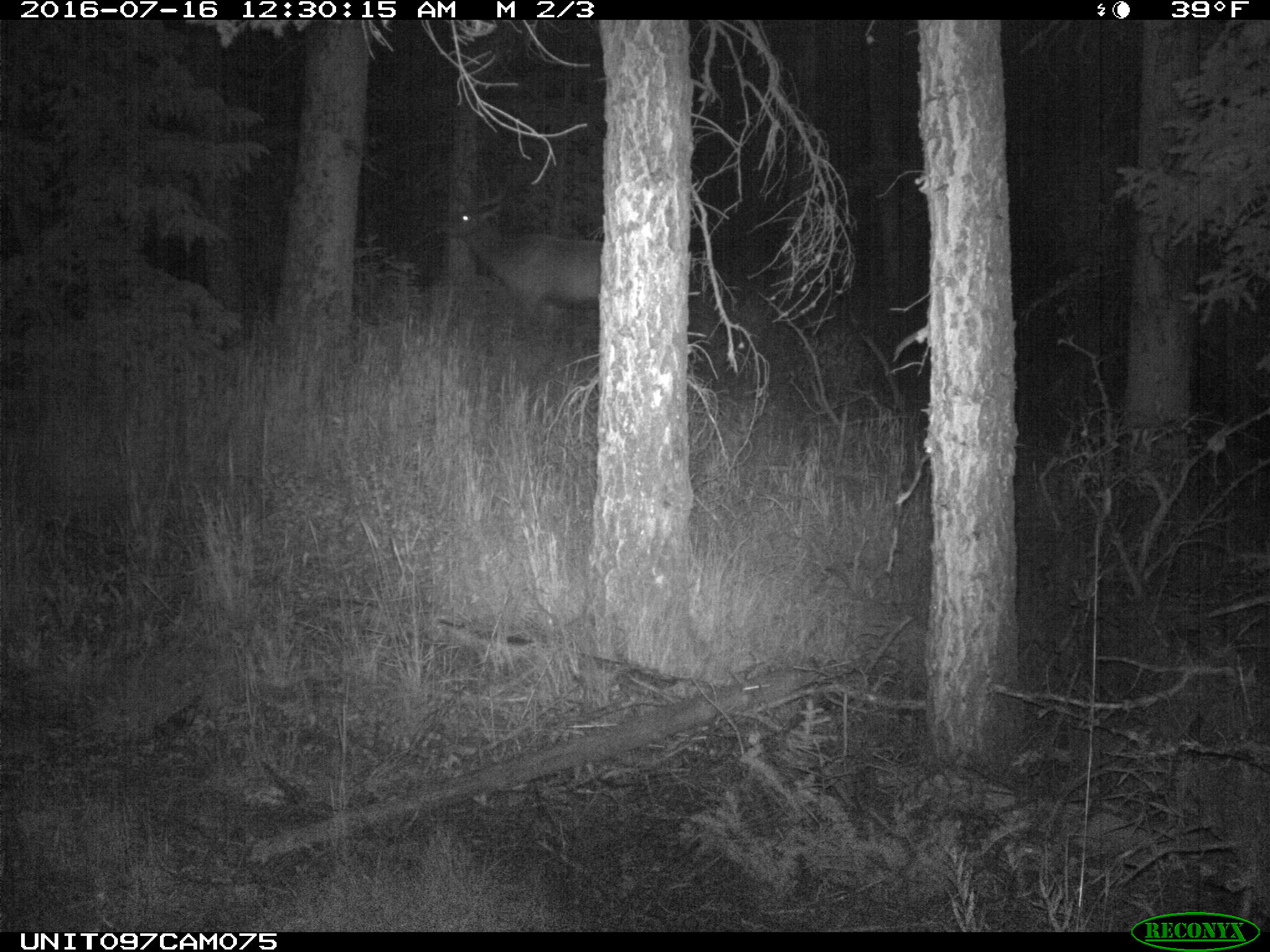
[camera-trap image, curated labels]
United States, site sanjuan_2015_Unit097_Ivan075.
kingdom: Animalia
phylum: Chordata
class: Mammalia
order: Artiodactyla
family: Cervidae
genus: Cervus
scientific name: Cervus elaphus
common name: red deer